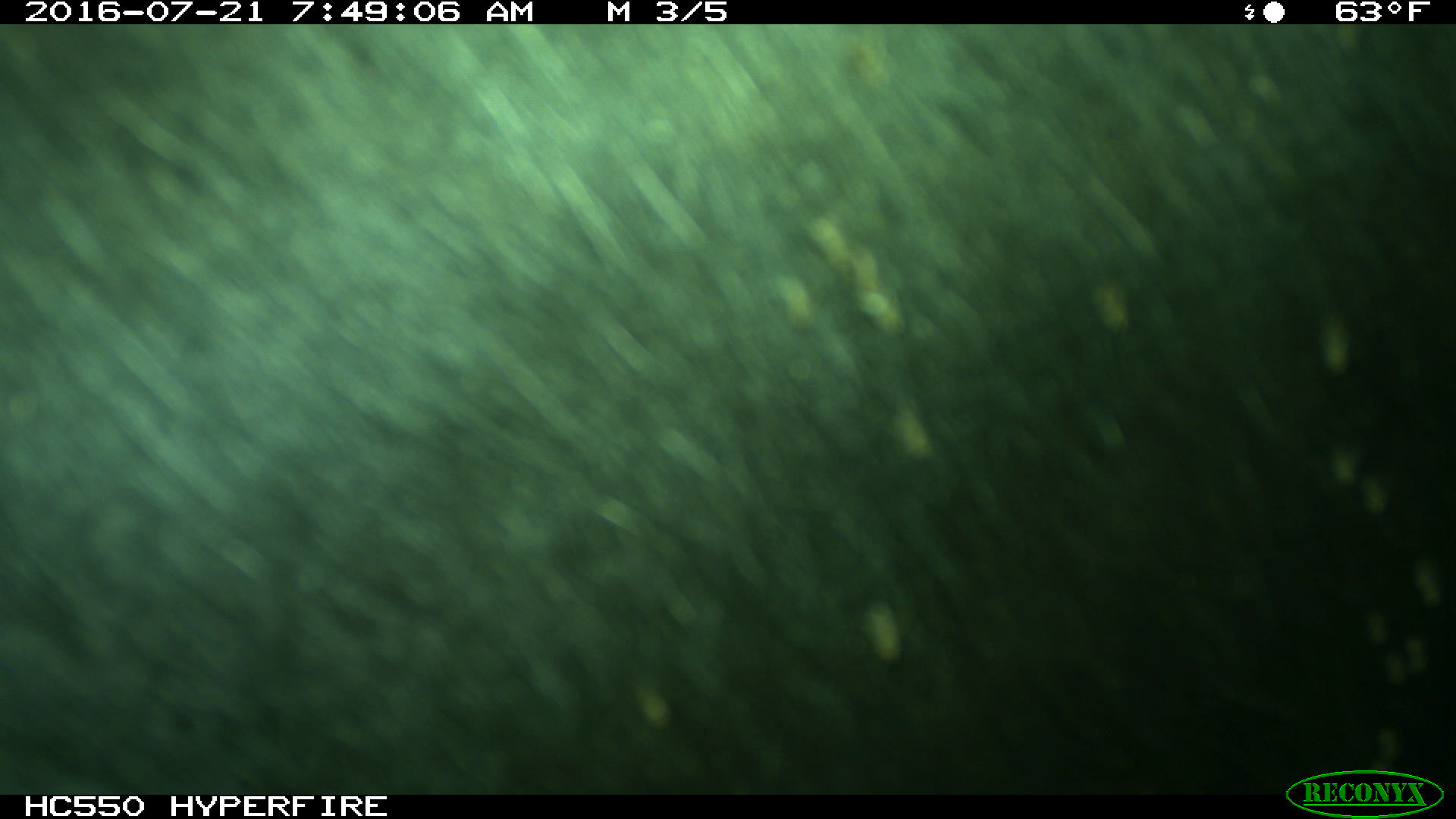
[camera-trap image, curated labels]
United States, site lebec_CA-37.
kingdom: Animalia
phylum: Chordata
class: Mammalia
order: Artiodactyla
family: Bovidae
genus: Bos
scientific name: Bos taurus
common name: domestic cow